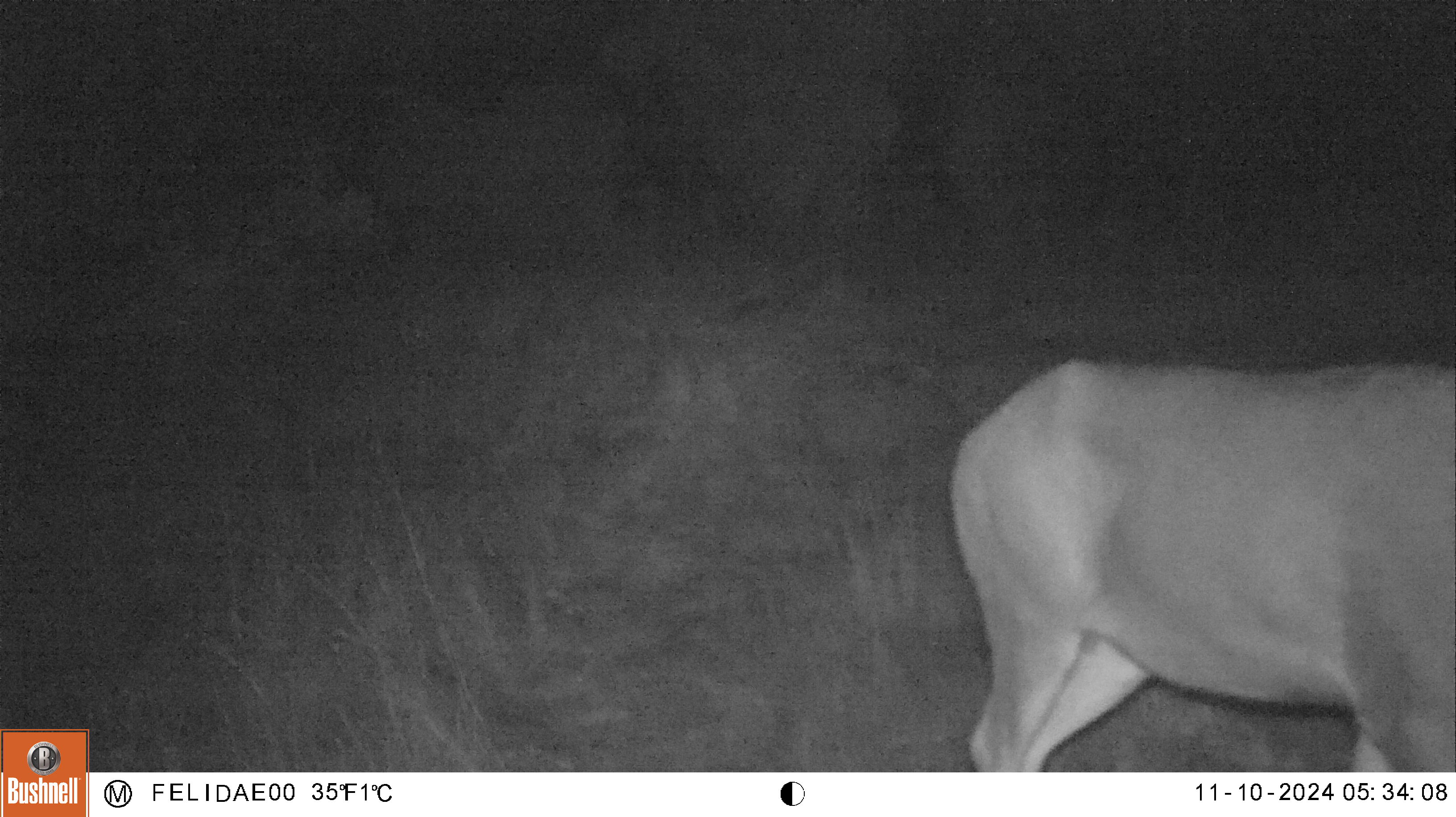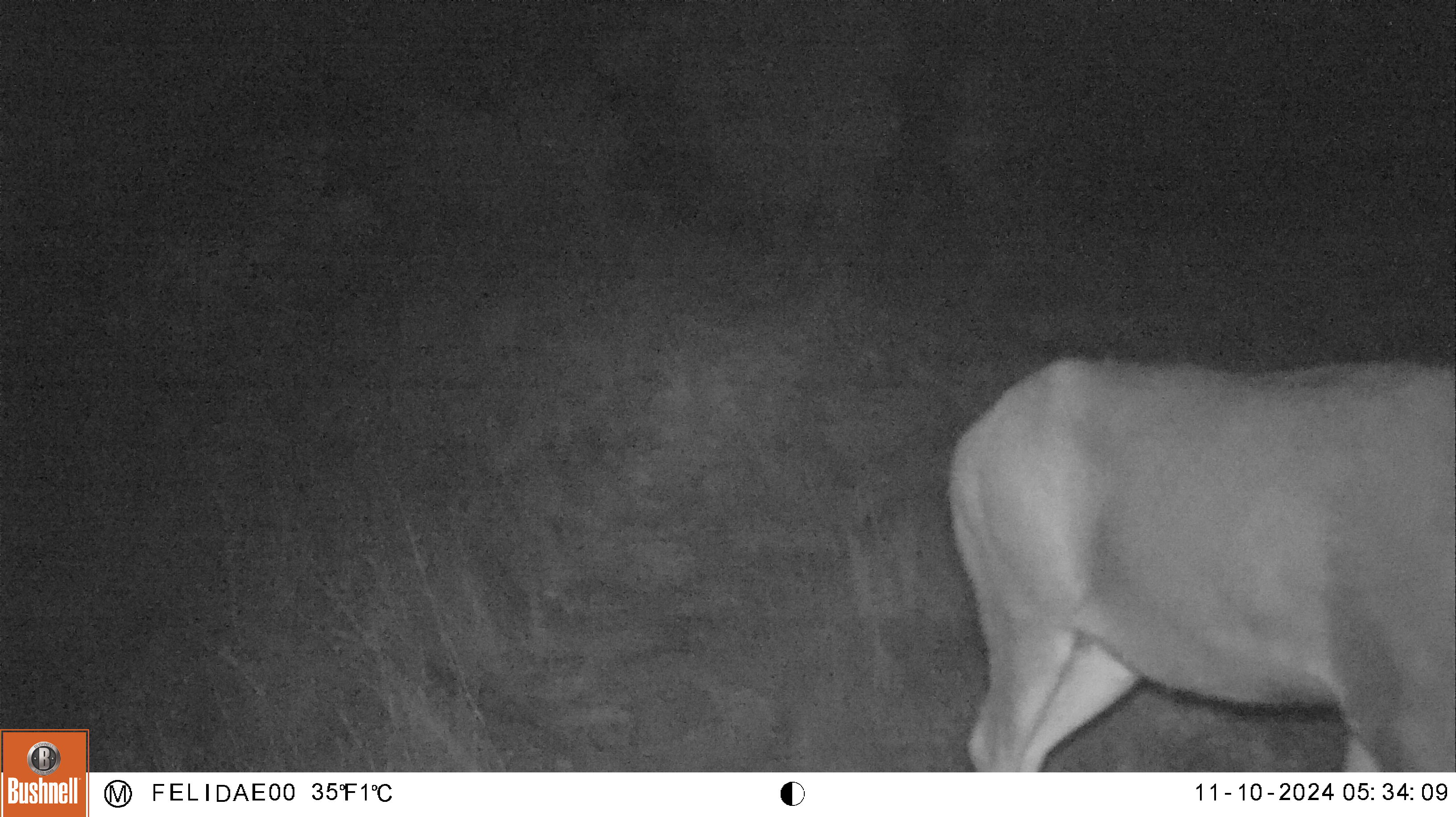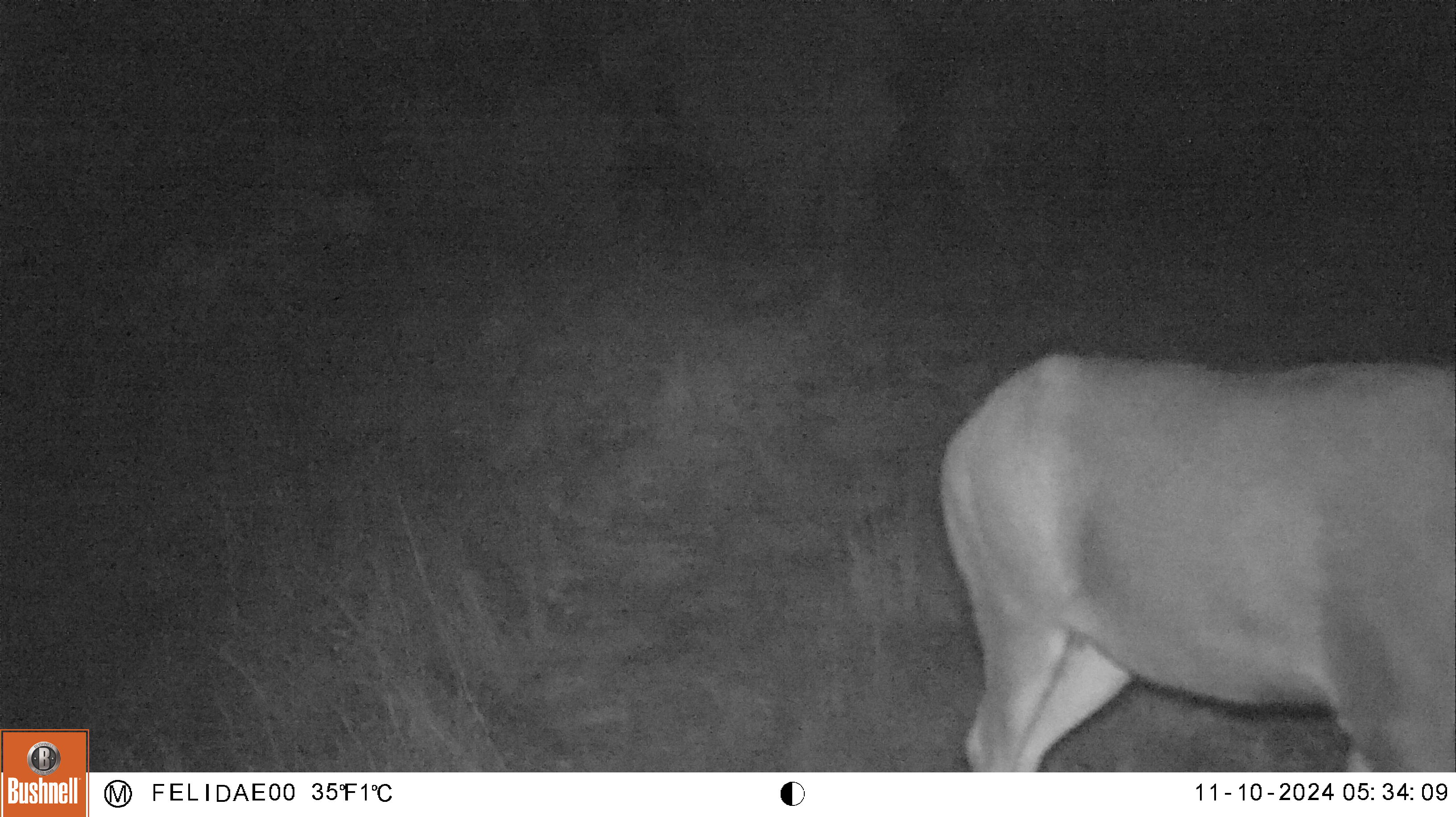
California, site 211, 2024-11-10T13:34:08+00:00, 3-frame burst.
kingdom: Animalia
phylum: Chordata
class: Mammalia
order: Artiodactyla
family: Cervidae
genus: Odocoileus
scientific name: Odocoileus hemionus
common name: mule deer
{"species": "mule deer (Odocoileus hemionus)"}